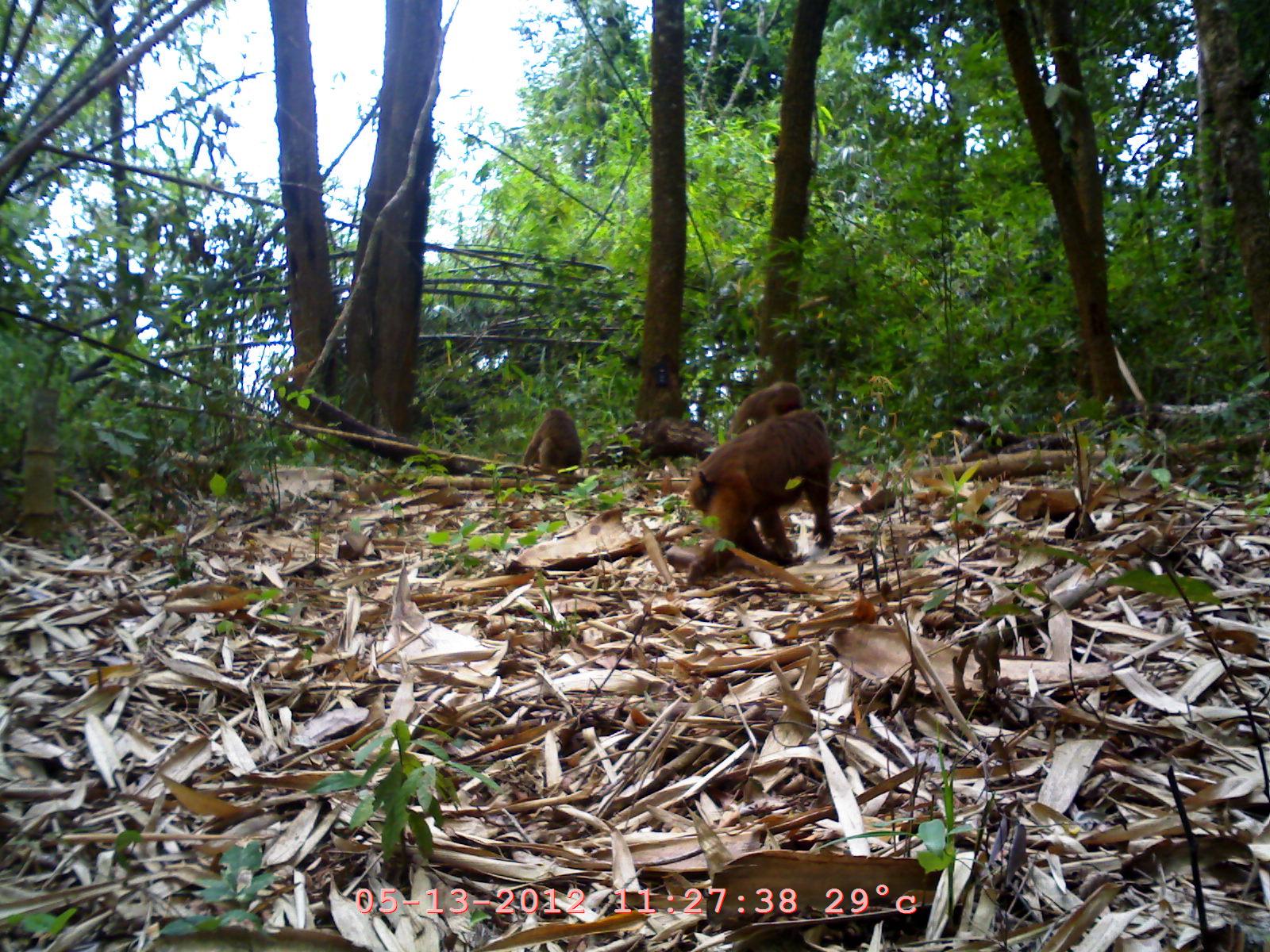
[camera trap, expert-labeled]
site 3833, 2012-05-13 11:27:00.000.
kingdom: Animalia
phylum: Chordata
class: Mammalia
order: Primates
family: Cercopithecidae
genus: Macaca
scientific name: Macaca arctoides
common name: stump-tailed macaque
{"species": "Macaca arctoides (stump-tailed macaque)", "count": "3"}